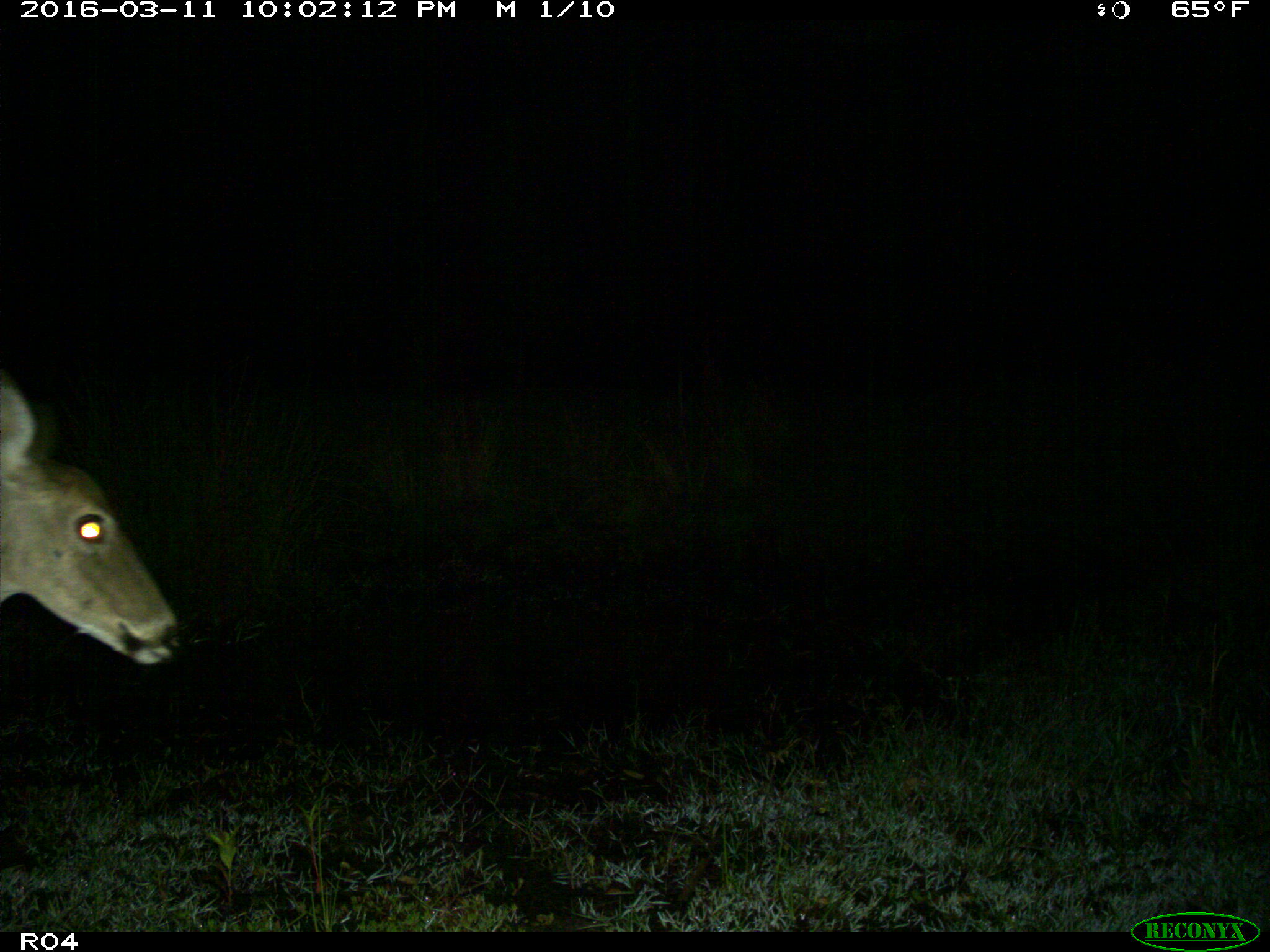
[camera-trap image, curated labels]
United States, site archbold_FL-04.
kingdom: Animalia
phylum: Chordata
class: Mammalia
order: Artiodactyla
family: Cervidae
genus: Odocoileus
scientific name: Odocoileus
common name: deer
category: unidentified deer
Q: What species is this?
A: Unidentified deer (deer) (Odocoileus).